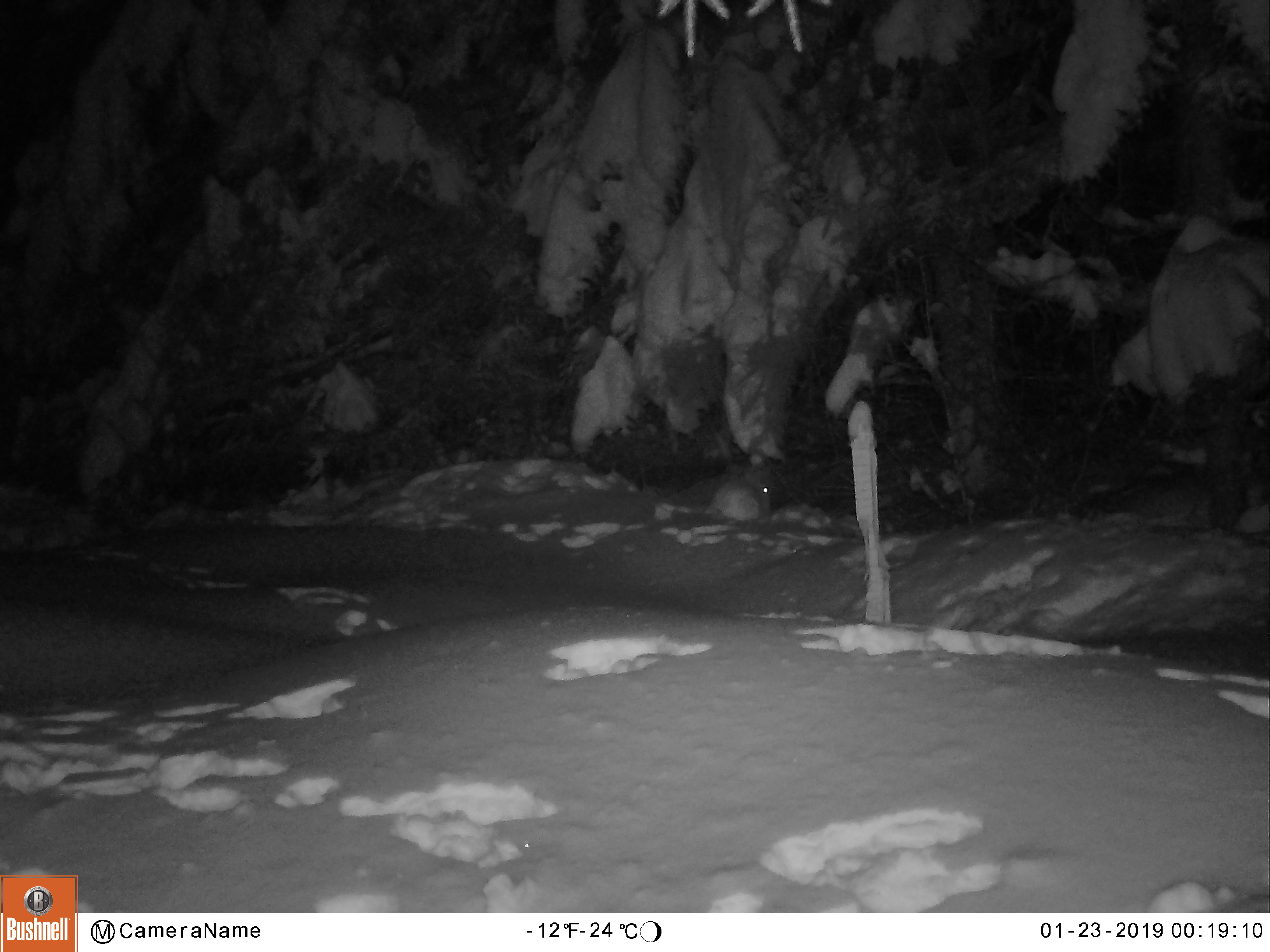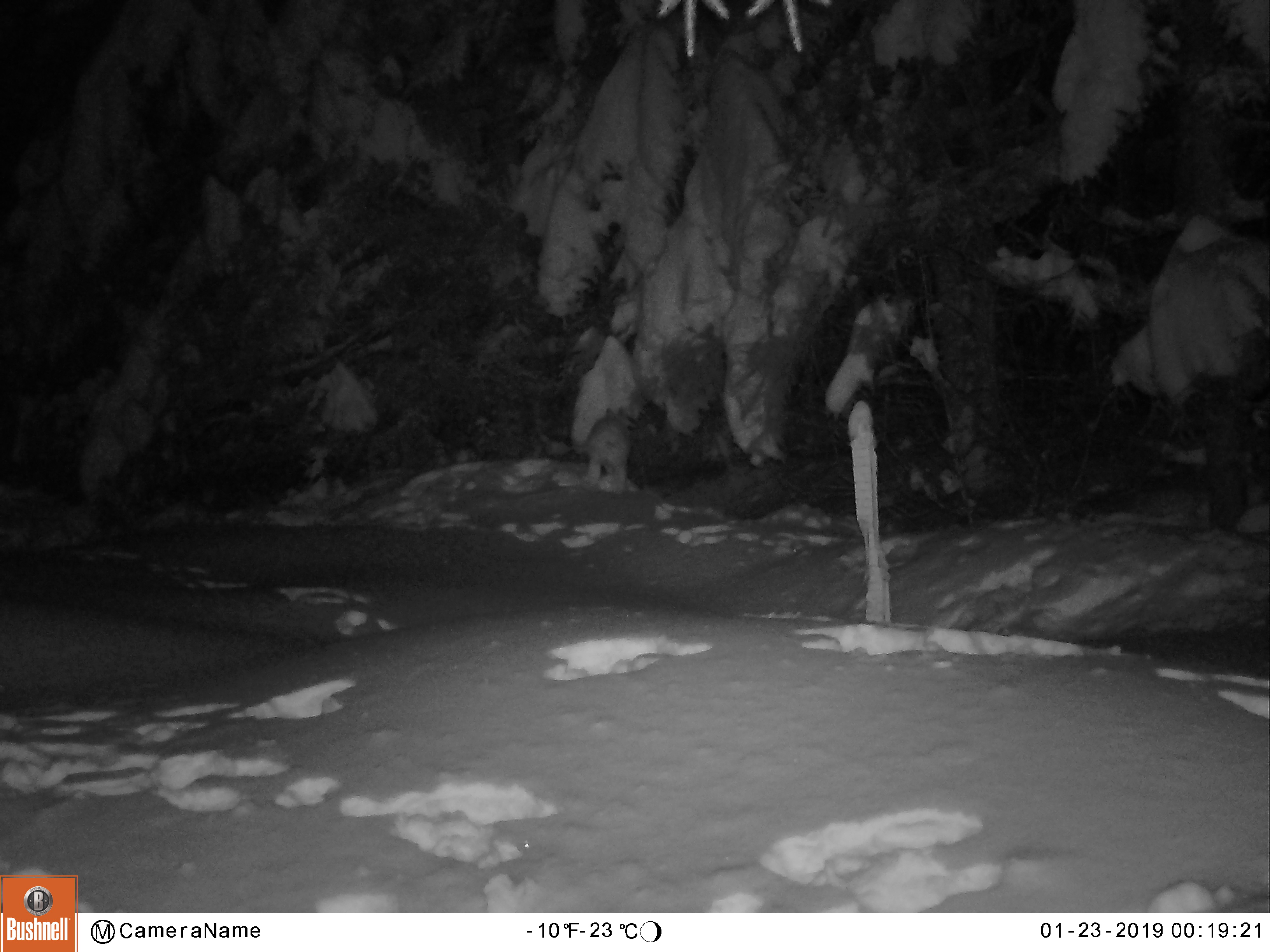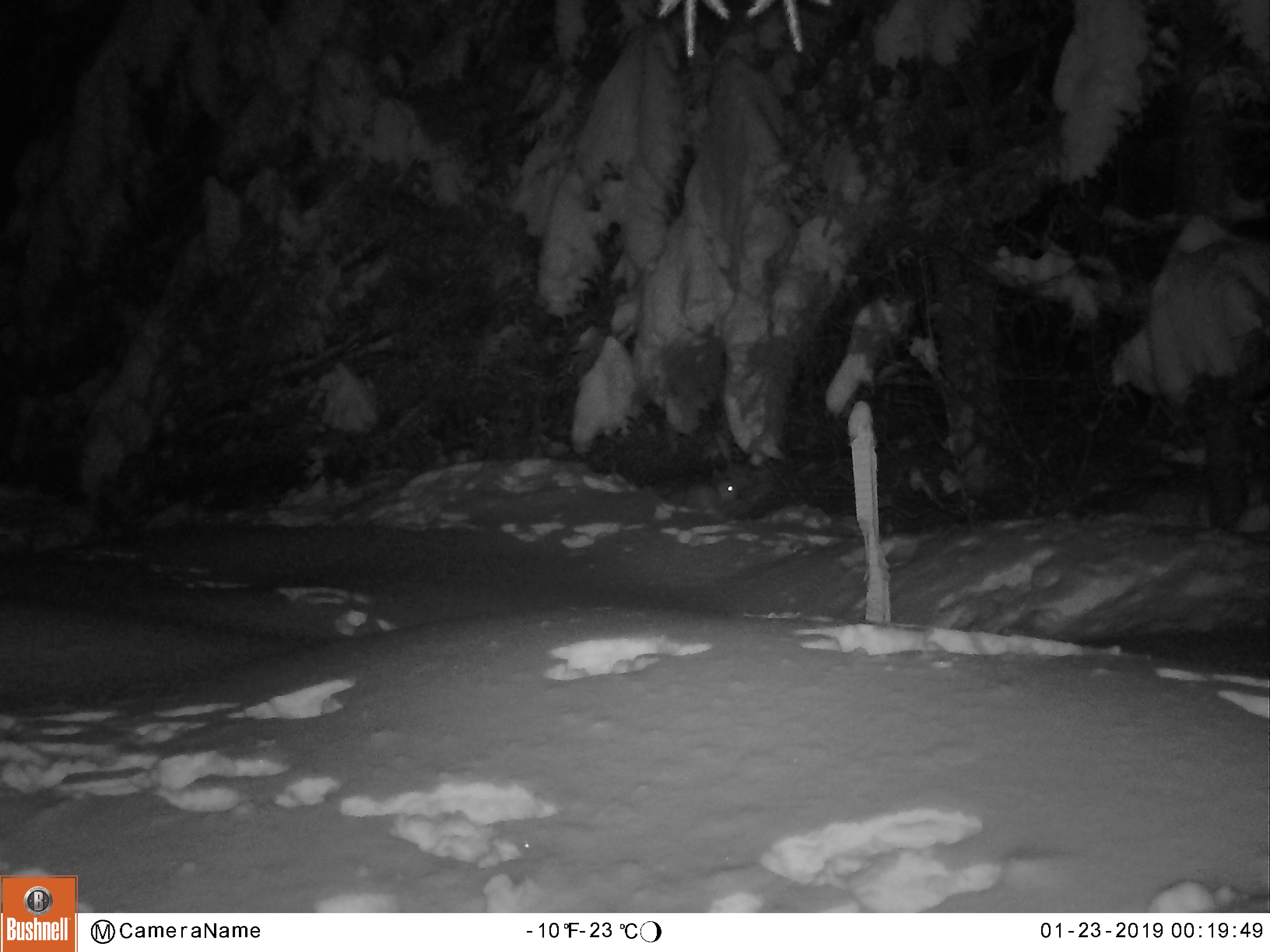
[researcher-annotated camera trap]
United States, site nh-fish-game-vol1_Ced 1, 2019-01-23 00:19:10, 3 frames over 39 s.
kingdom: Animalia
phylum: Chordata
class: Mammalia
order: Lagomorpha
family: Leporidae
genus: Lepus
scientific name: Lepus americanus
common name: snowshoe hare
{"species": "snowshoe hare (Lepus americanus)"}